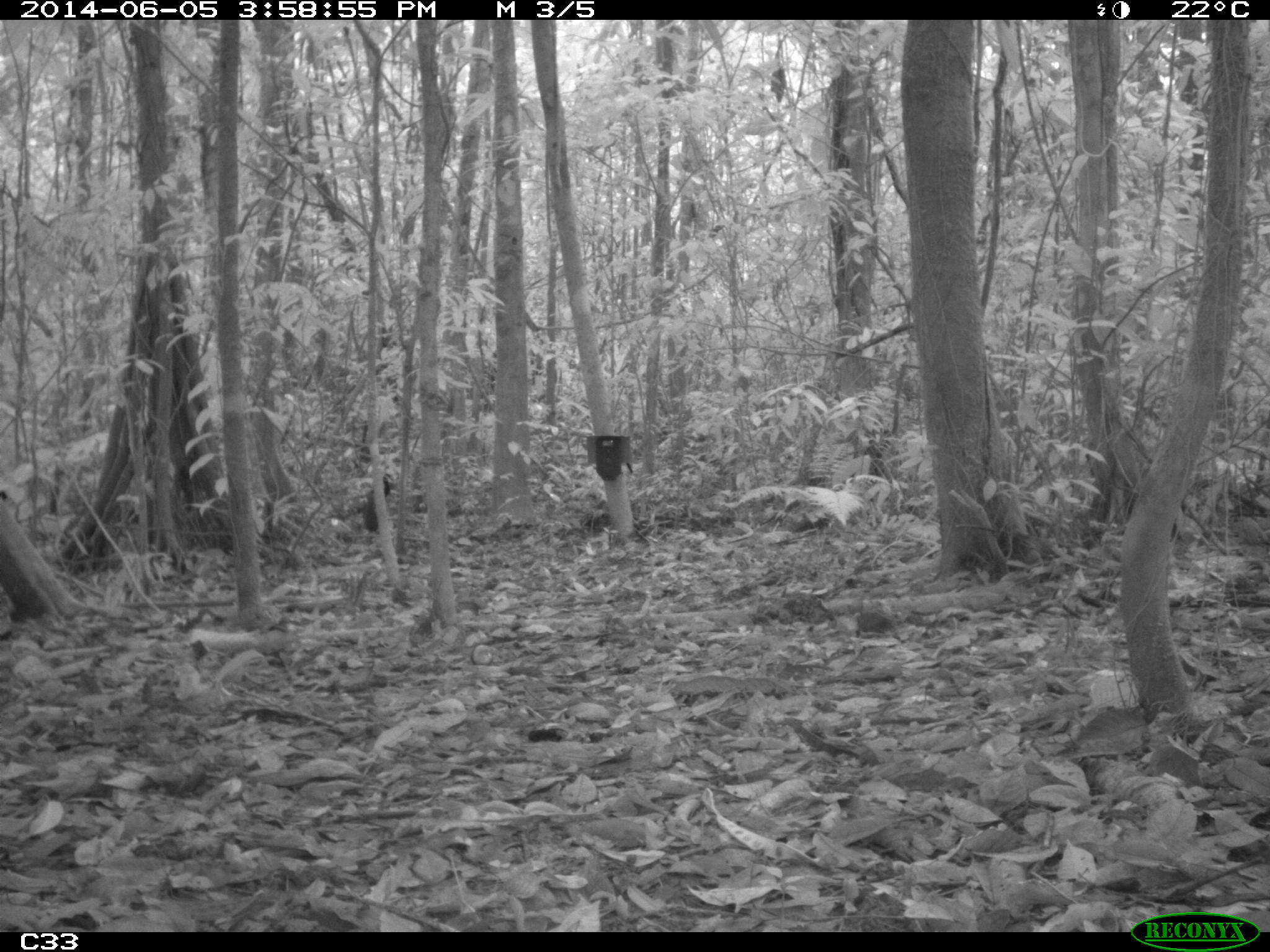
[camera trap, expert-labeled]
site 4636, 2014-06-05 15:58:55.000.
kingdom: Animalia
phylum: Chordata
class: Aves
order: Gruiformes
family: Psophiidae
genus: Psophia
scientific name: Psophia crepitans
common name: gray-winged trumpeter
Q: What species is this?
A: Psophia crepitans (gray-winged trumpeter).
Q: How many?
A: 6.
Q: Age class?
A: Adult.